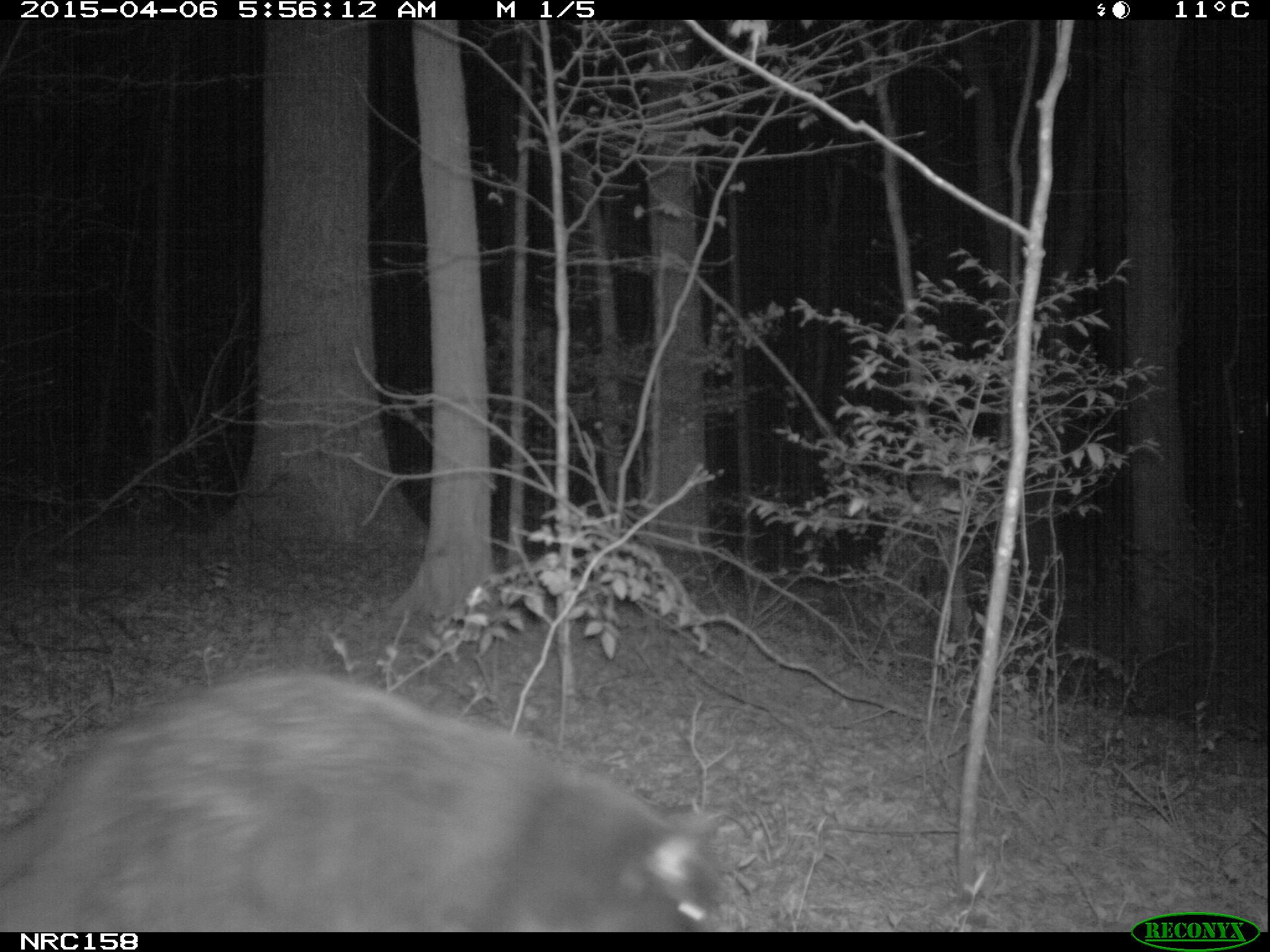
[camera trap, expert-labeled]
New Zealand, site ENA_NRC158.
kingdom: Animalia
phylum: Chordata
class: Mammalia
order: Carnivora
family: Felidae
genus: Felis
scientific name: Felis catus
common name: domestic cat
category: cat